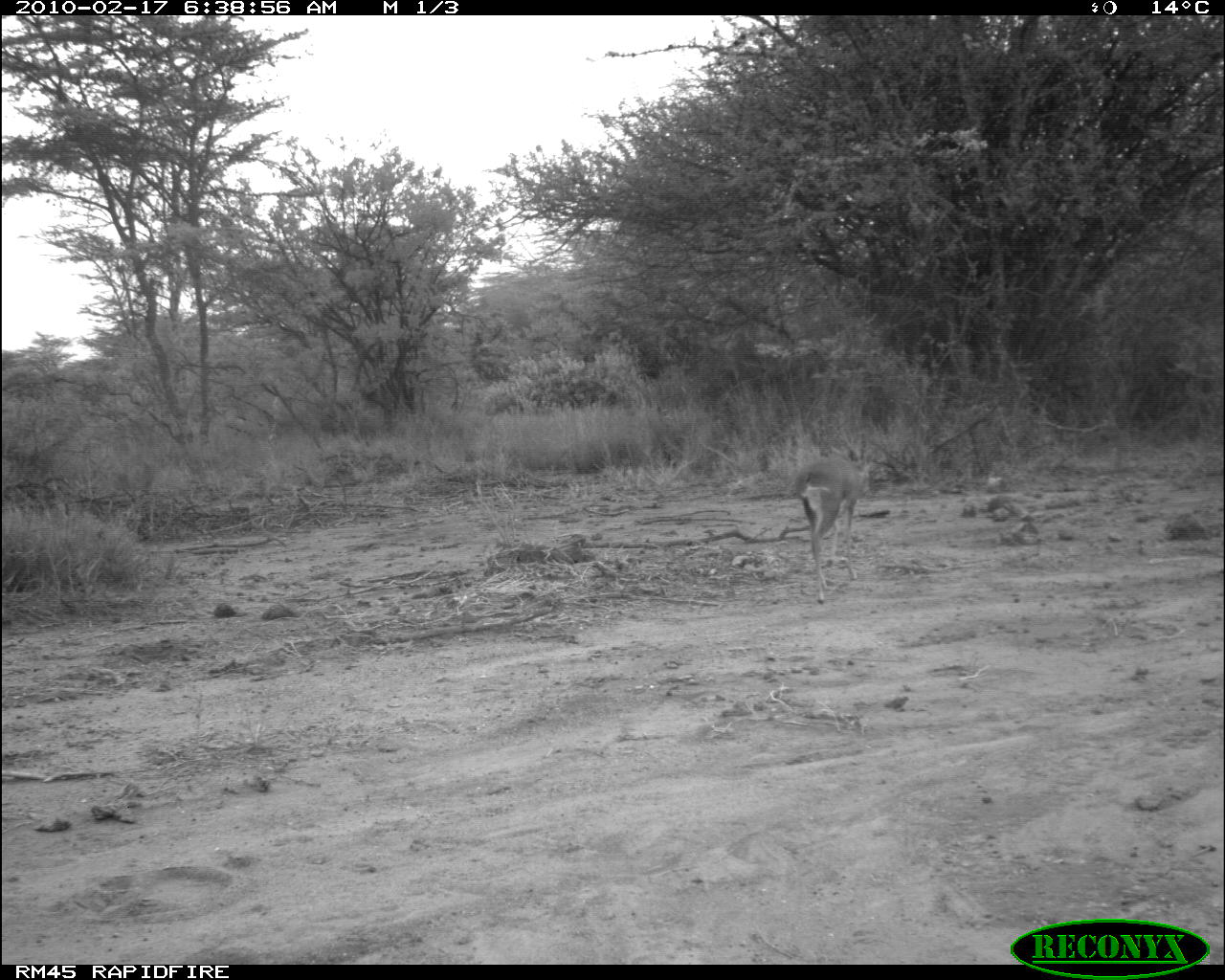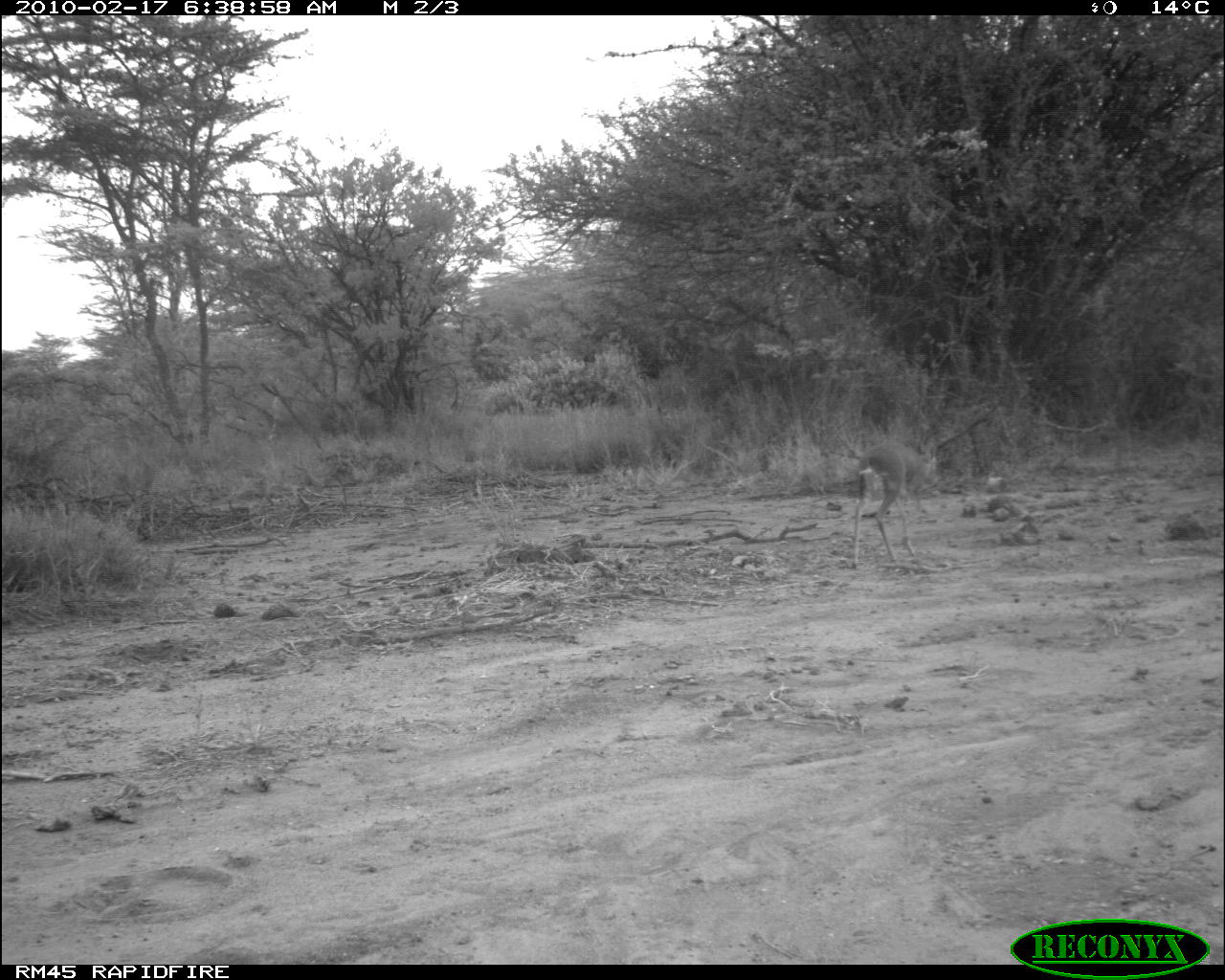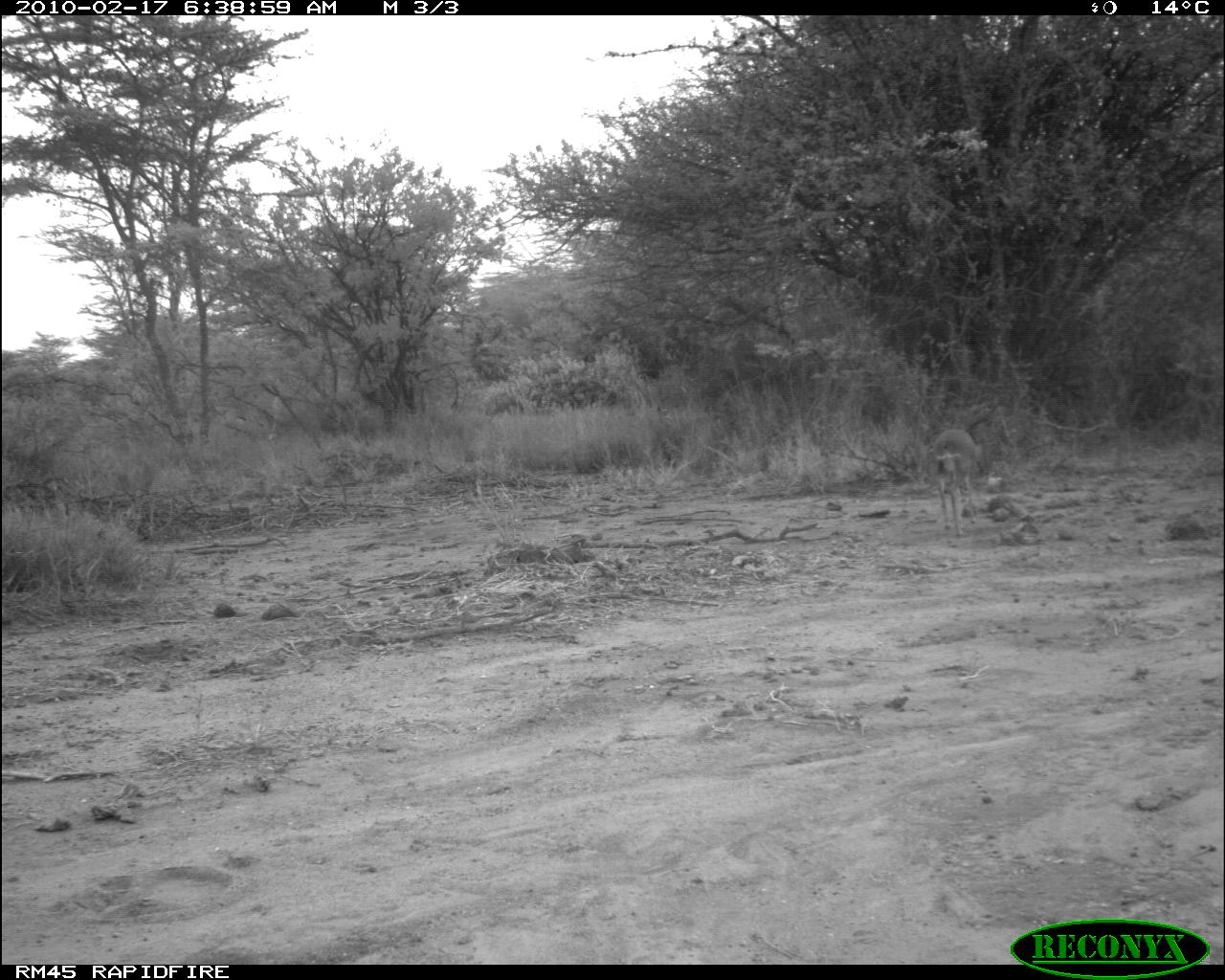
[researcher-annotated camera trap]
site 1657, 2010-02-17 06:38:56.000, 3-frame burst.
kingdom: Animalia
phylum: Chordata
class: Mammalia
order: Artiodactyla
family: Bovidae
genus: Madoqua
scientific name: Madoqua guentheri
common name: günther's dik-dik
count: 1